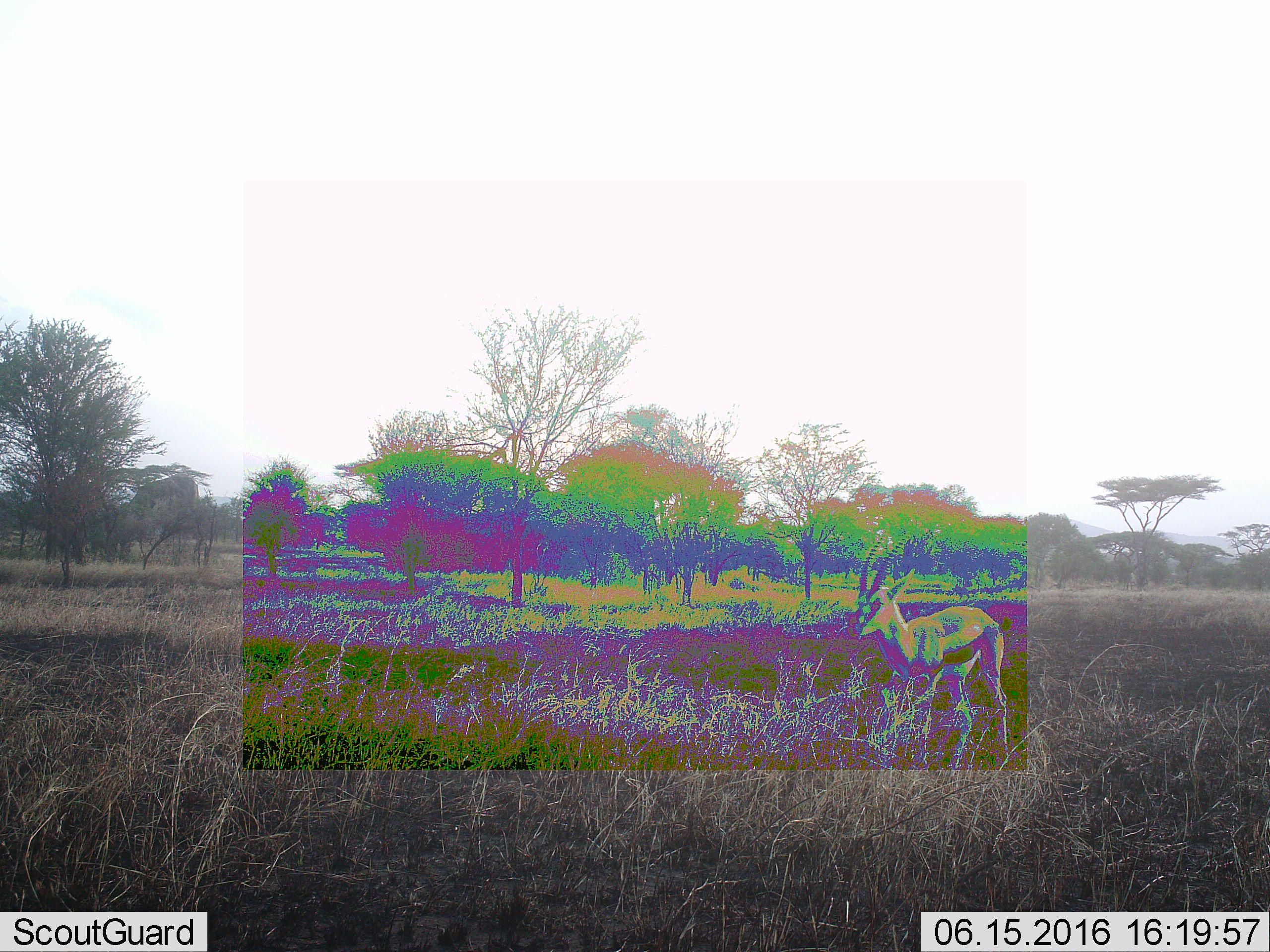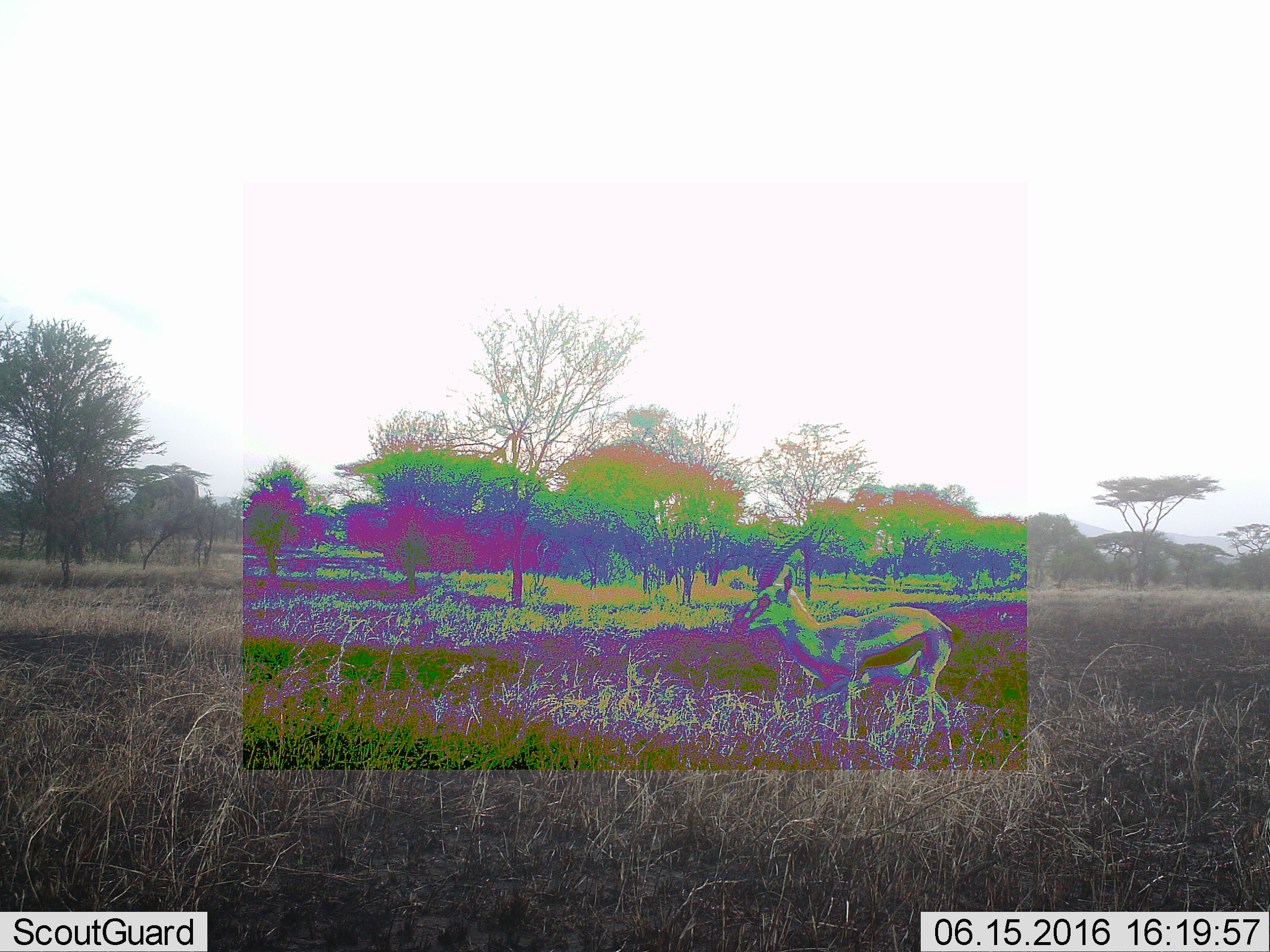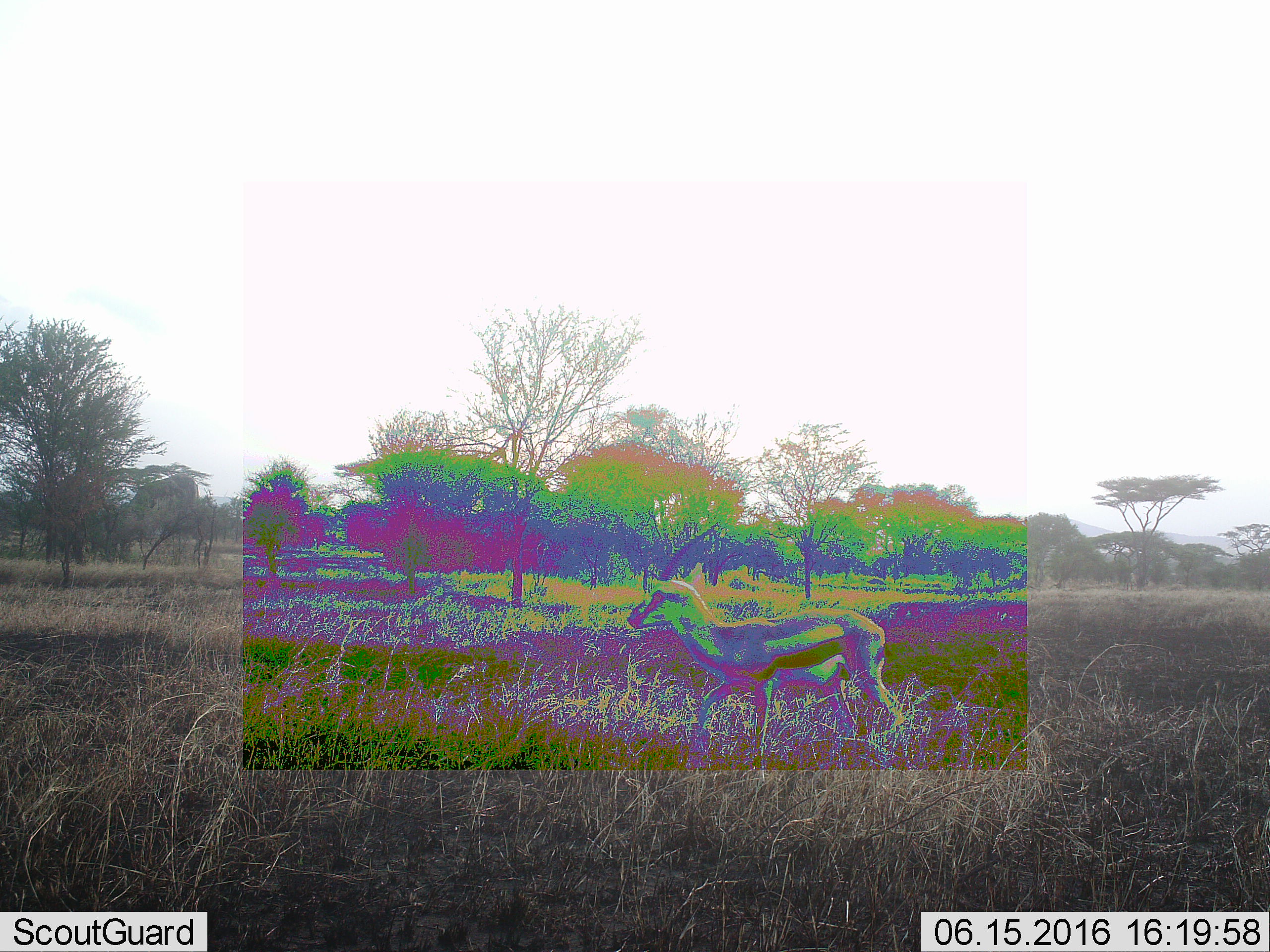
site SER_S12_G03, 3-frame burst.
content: unidentified animal